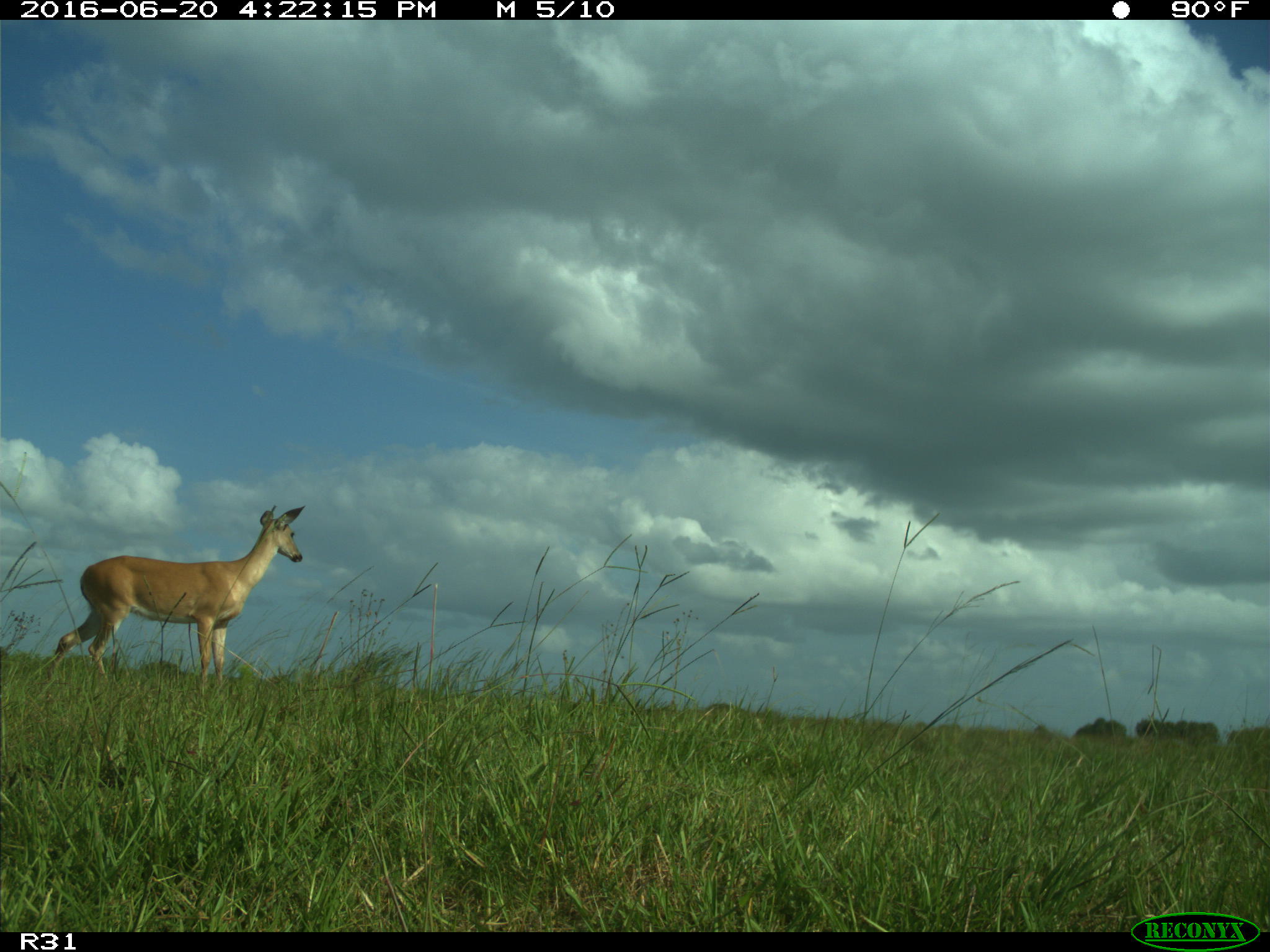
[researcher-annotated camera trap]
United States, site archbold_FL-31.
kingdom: Animalia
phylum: Chordata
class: Mammalia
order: Artiodactyla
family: Cervidae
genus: Odocoileus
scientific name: Odocoileus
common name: deer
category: unidentified deer